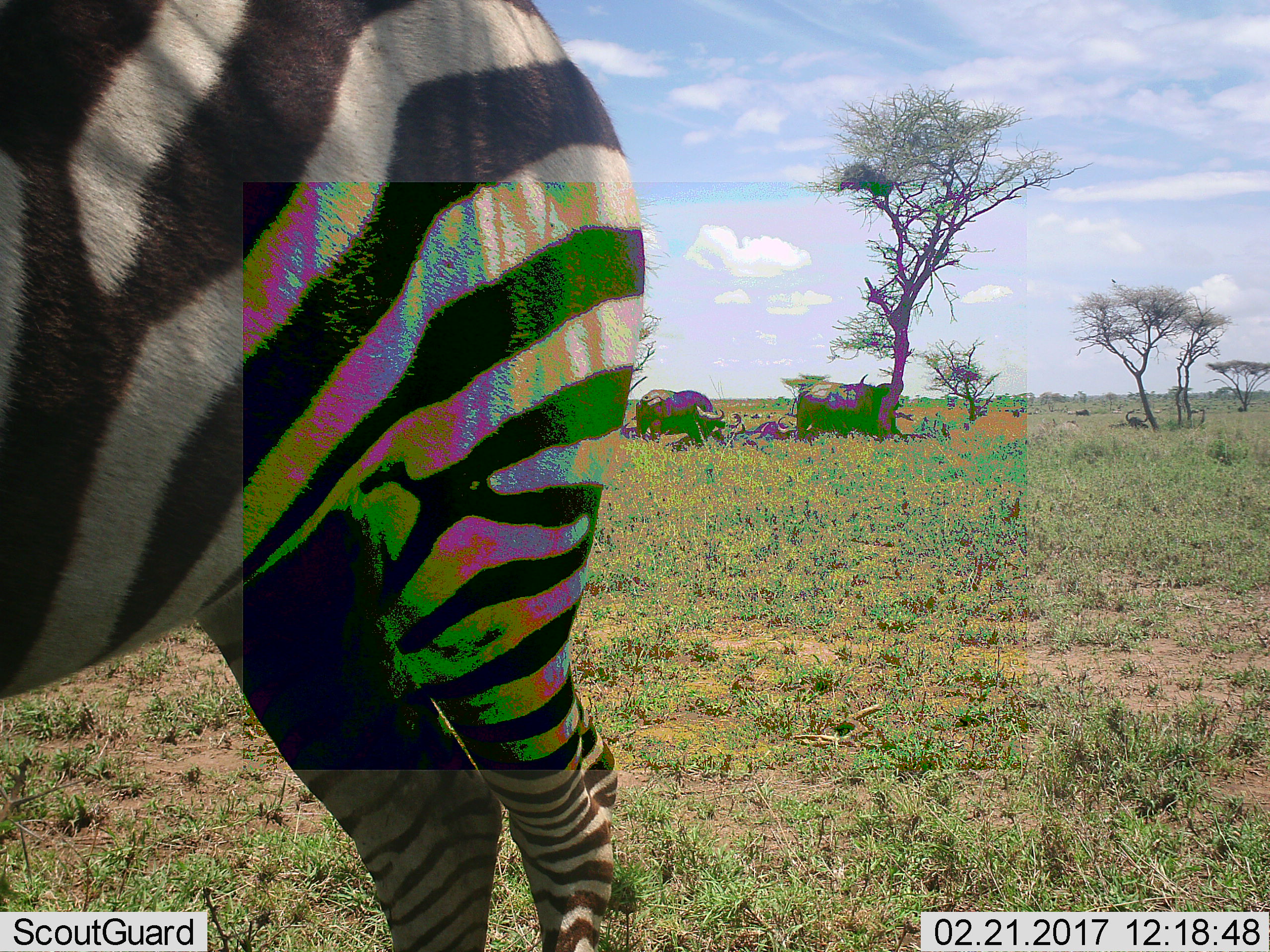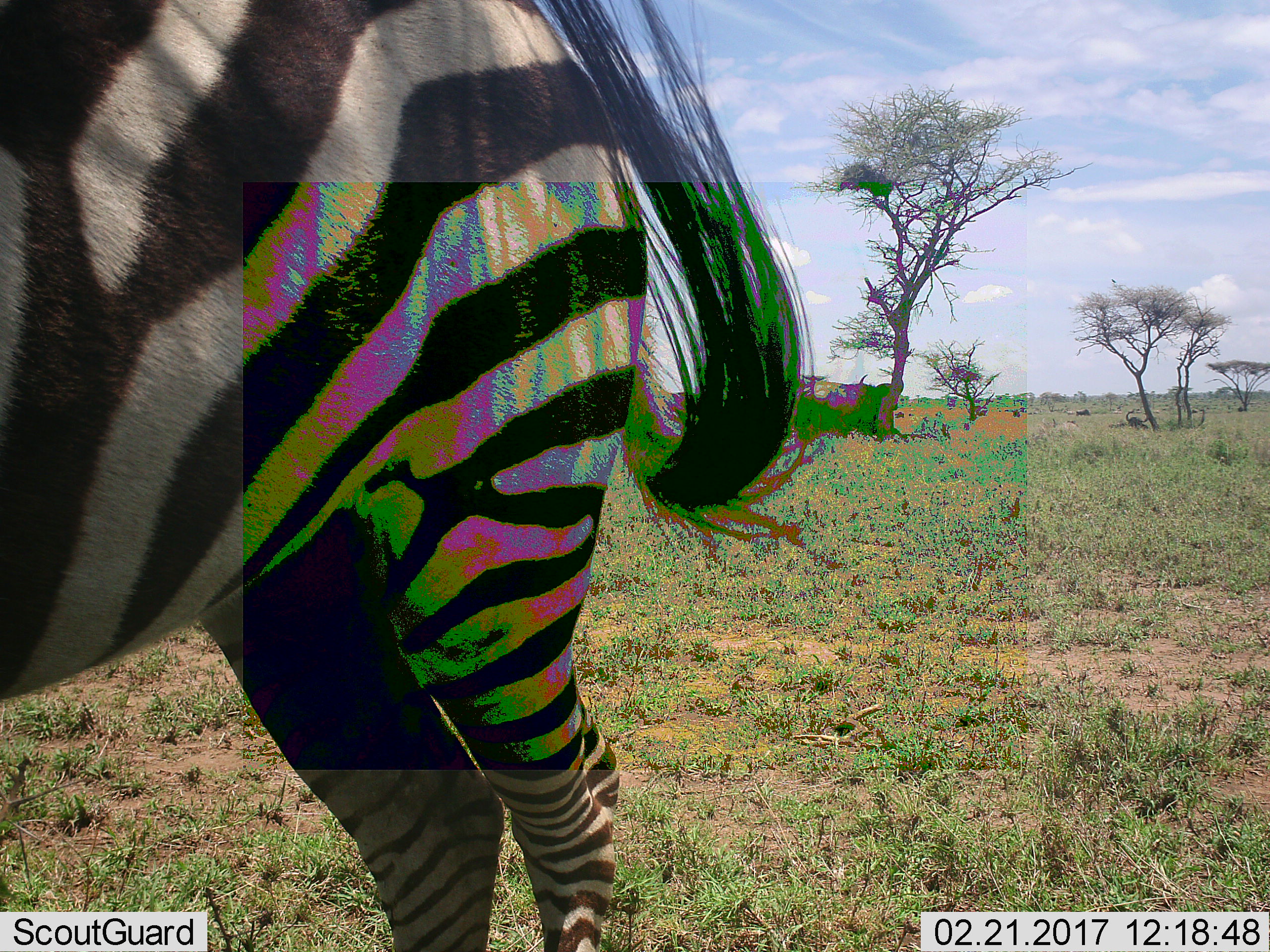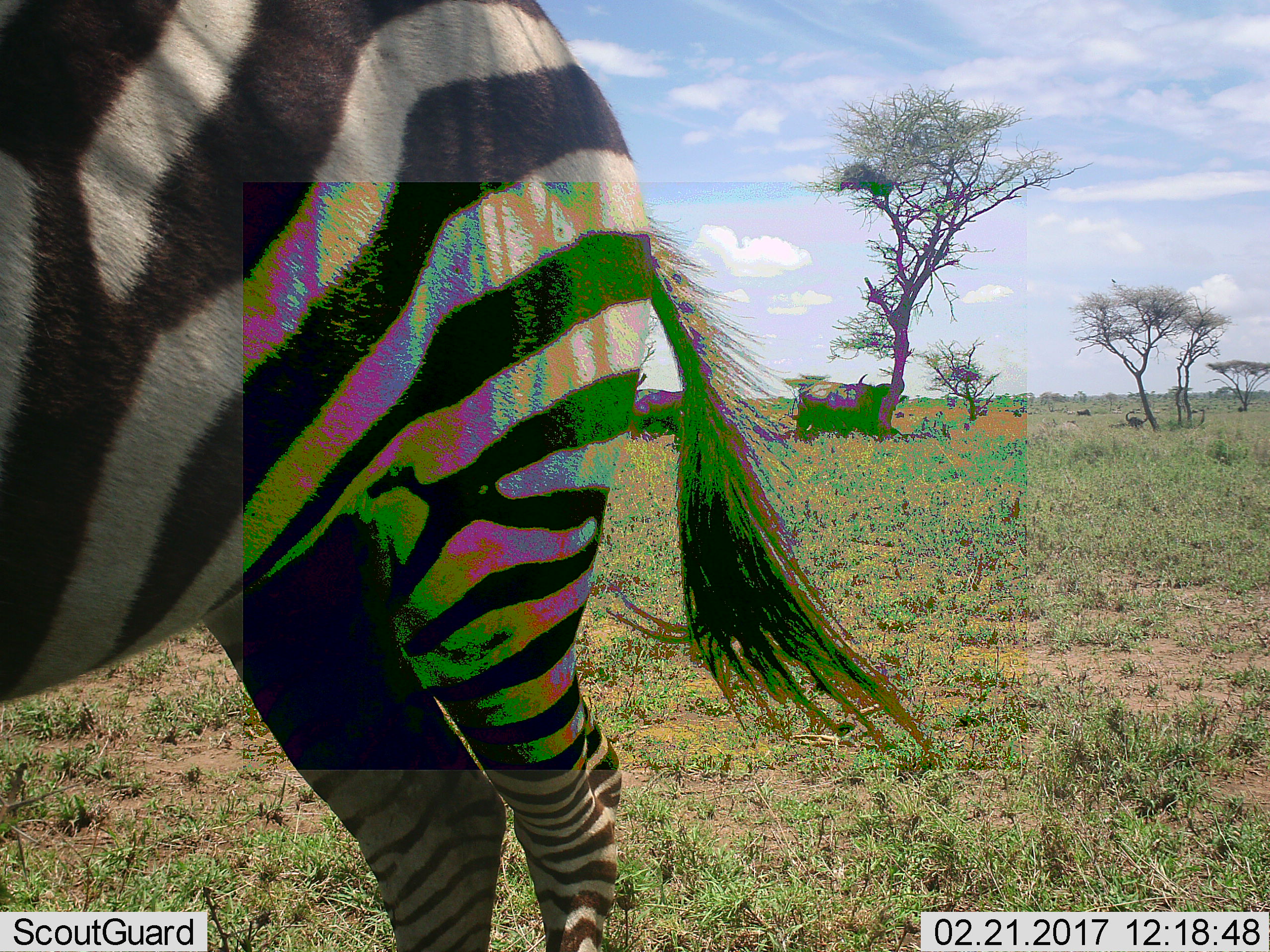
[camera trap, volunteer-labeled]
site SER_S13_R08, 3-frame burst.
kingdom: Animalia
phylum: Chordata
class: Mammalia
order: Artiodactyla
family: Bovidae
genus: Syncerus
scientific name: Syncerus caffer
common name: african buffalo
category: buffalo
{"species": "buffalo (african buffalo) (Syncerus caffer)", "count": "4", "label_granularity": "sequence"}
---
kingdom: Animalia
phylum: Chordata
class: Mammalia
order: Perissodactyla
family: Equidae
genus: Equus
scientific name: Equus quagga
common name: plains zebra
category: zebraplains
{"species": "zebraplains (plains zebra) (Equus quagga)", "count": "1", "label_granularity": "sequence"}